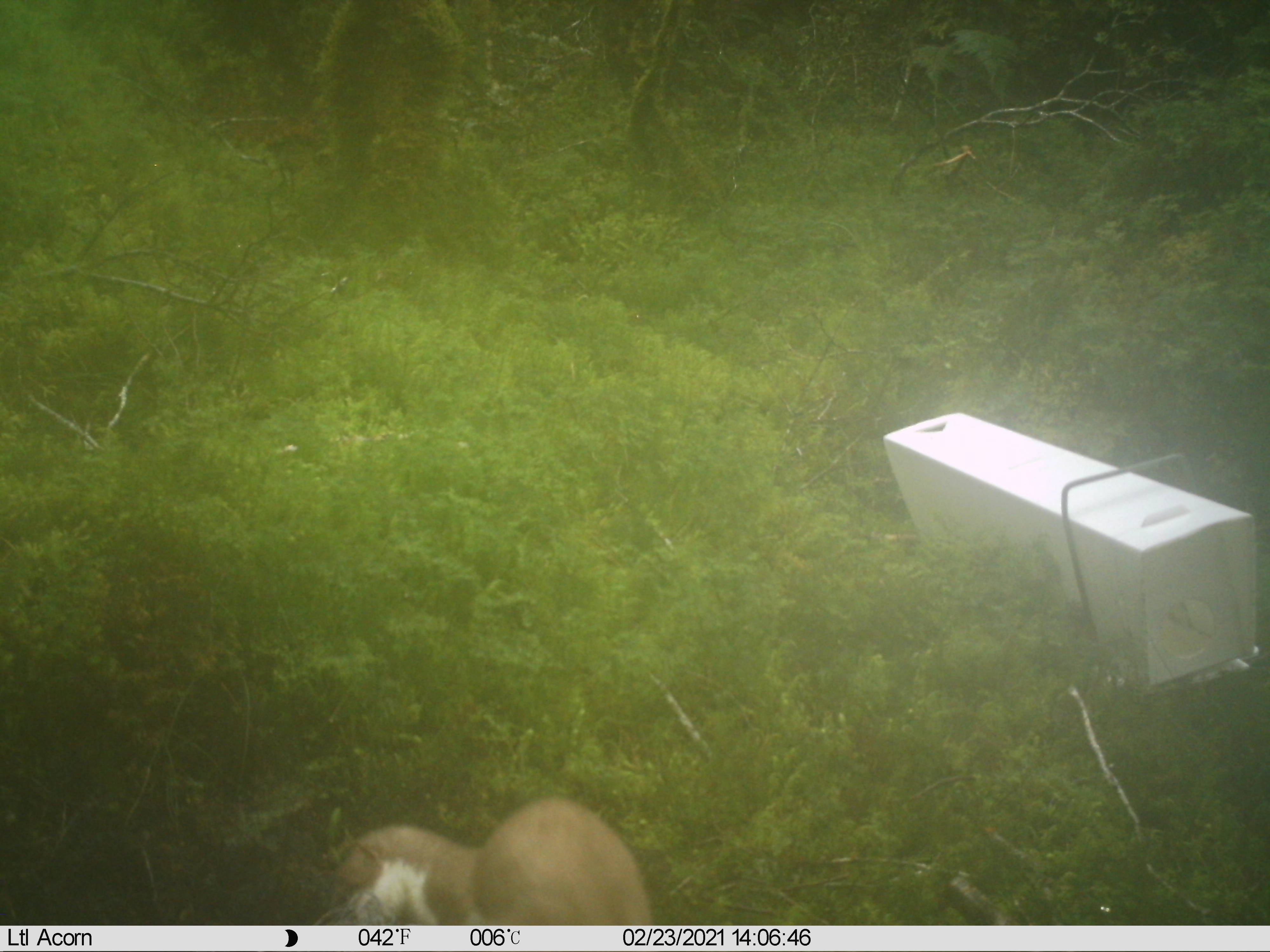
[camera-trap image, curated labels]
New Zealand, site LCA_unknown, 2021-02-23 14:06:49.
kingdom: Animalia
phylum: Chordata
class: Mammalia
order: Carnivora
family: Mustelidae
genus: Mustela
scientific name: Mustela erminea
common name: stoat